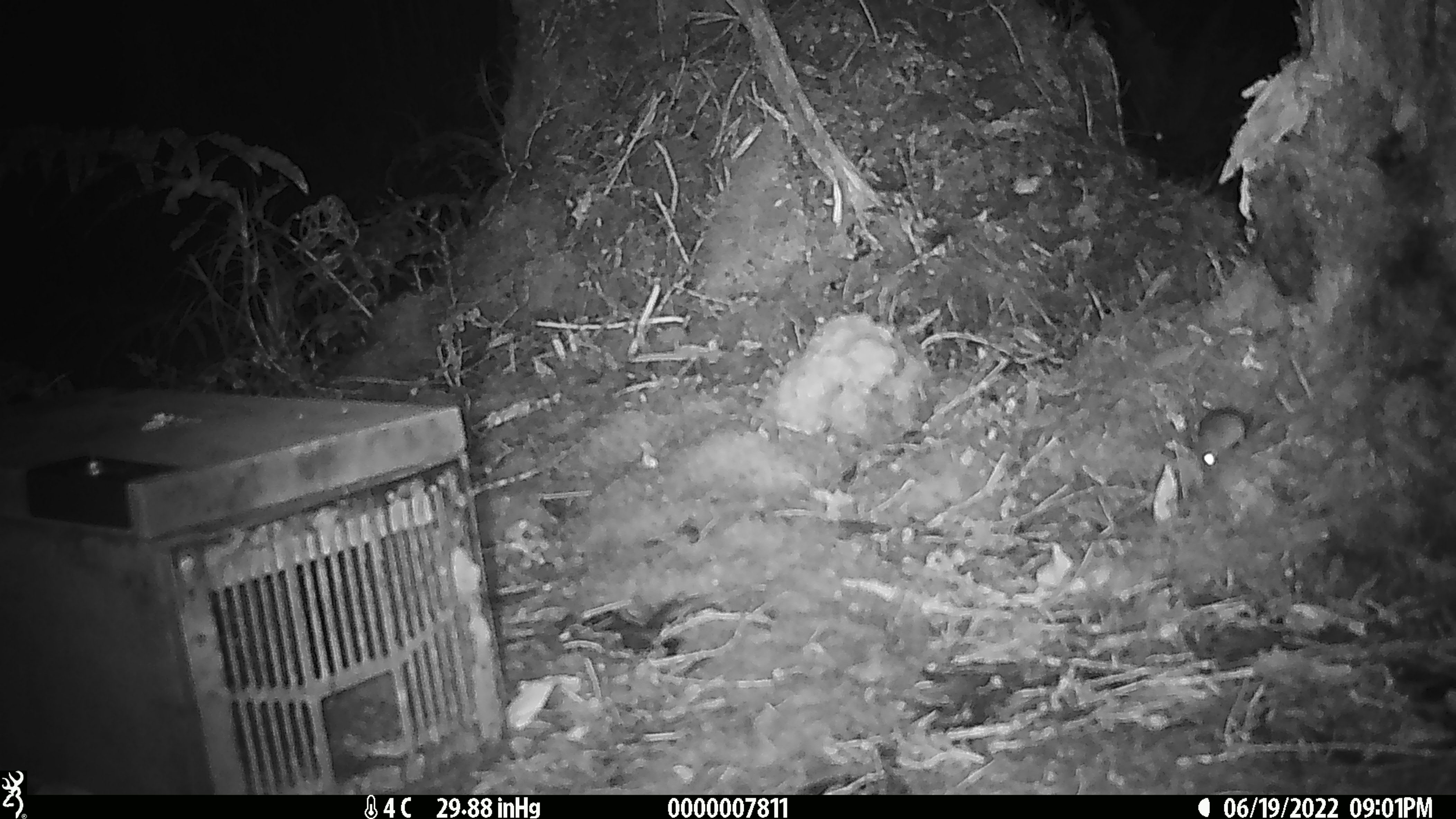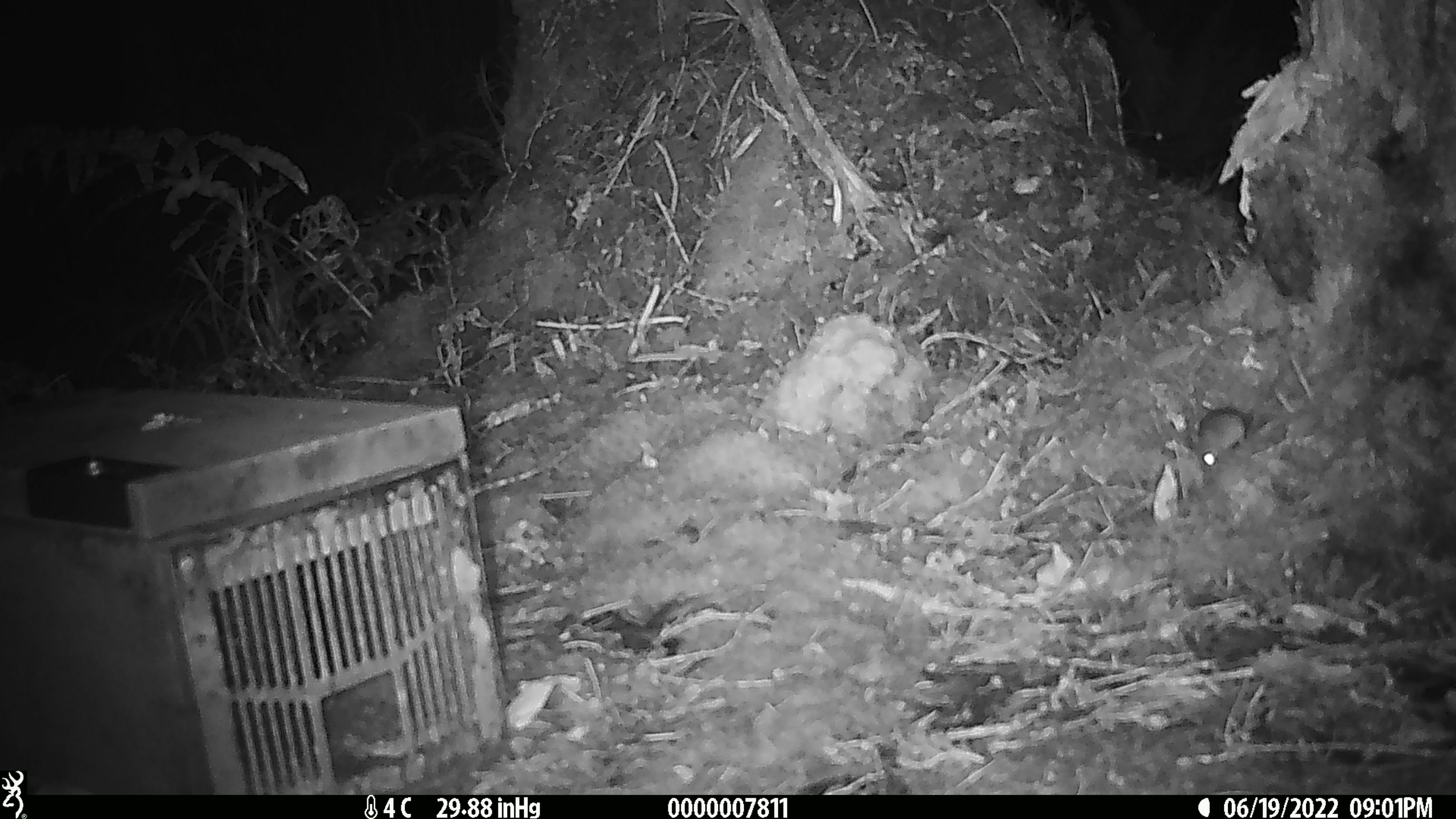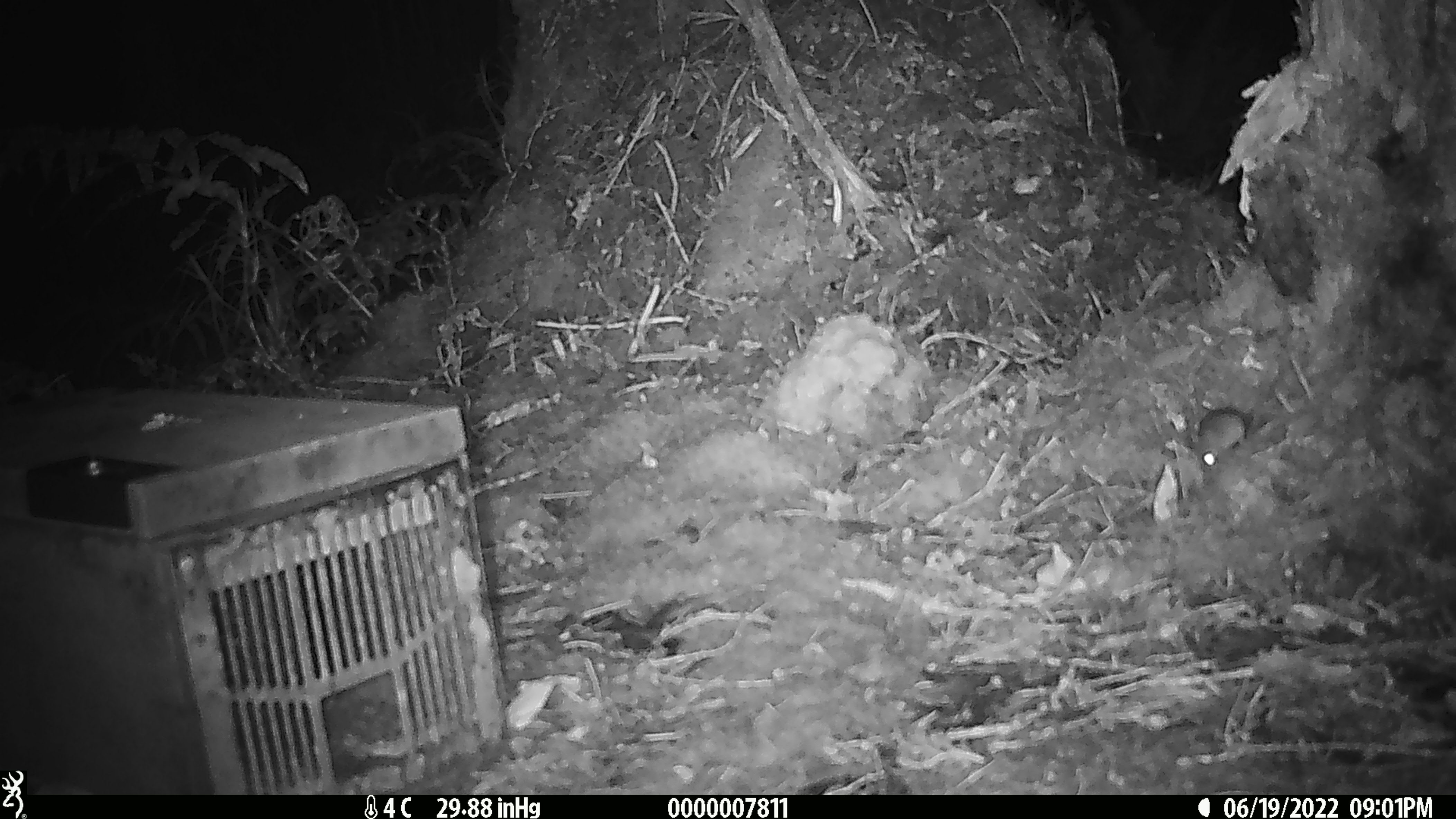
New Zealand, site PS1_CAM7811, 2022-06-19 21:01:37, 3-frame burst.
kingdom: Animalia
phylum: Chordata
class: Mammalia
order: Rodentia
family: Muridae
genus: Mus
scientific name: Mus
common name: mouse